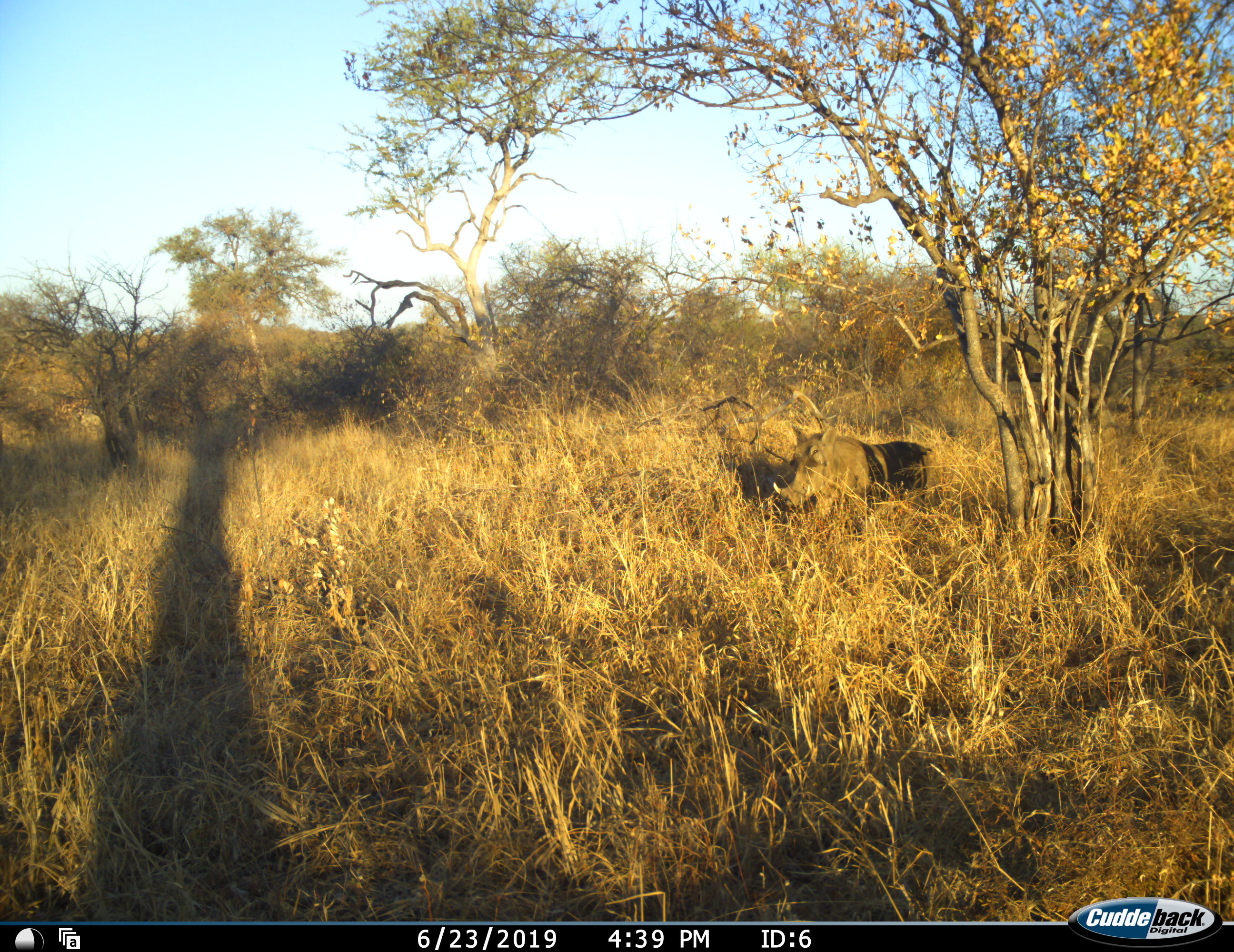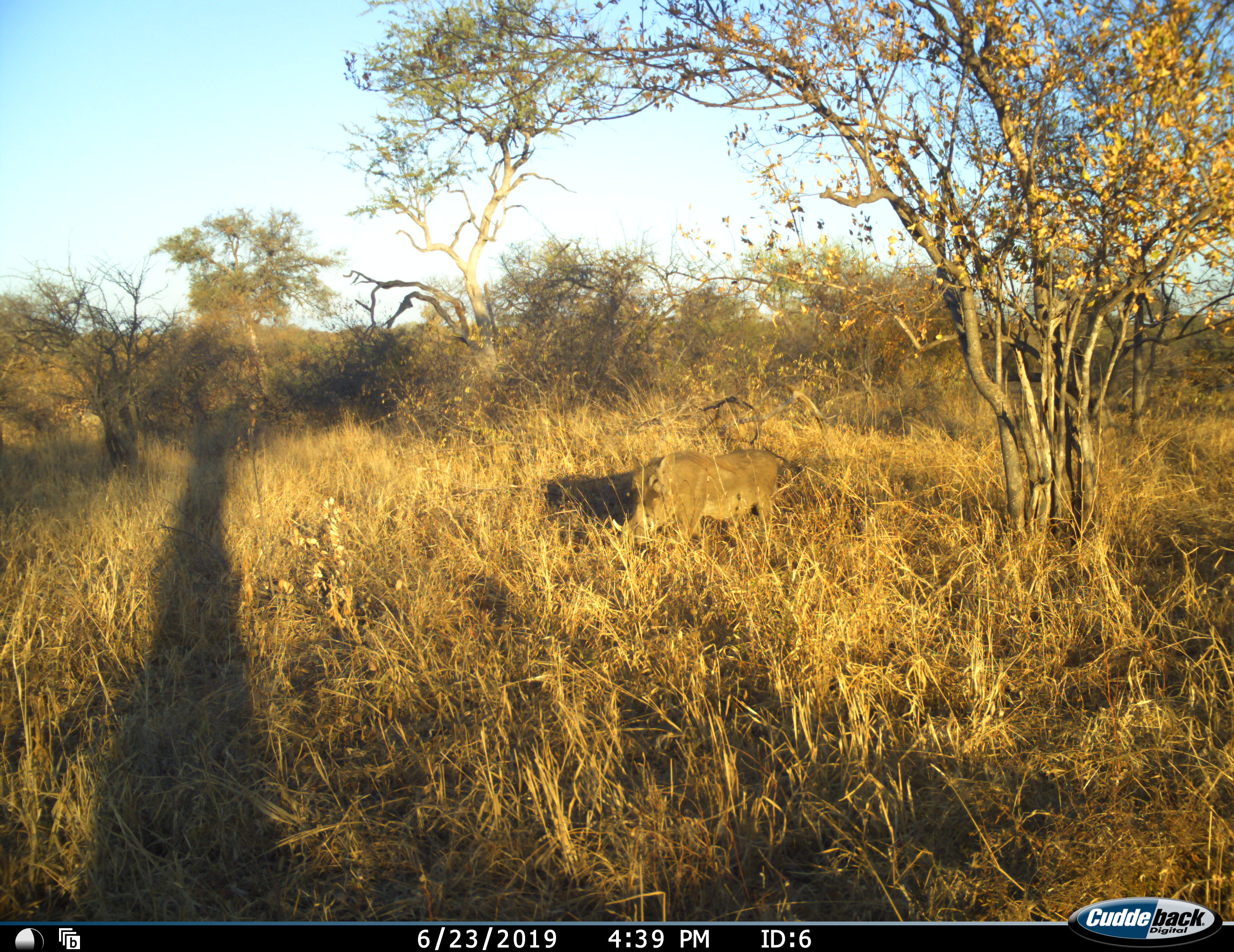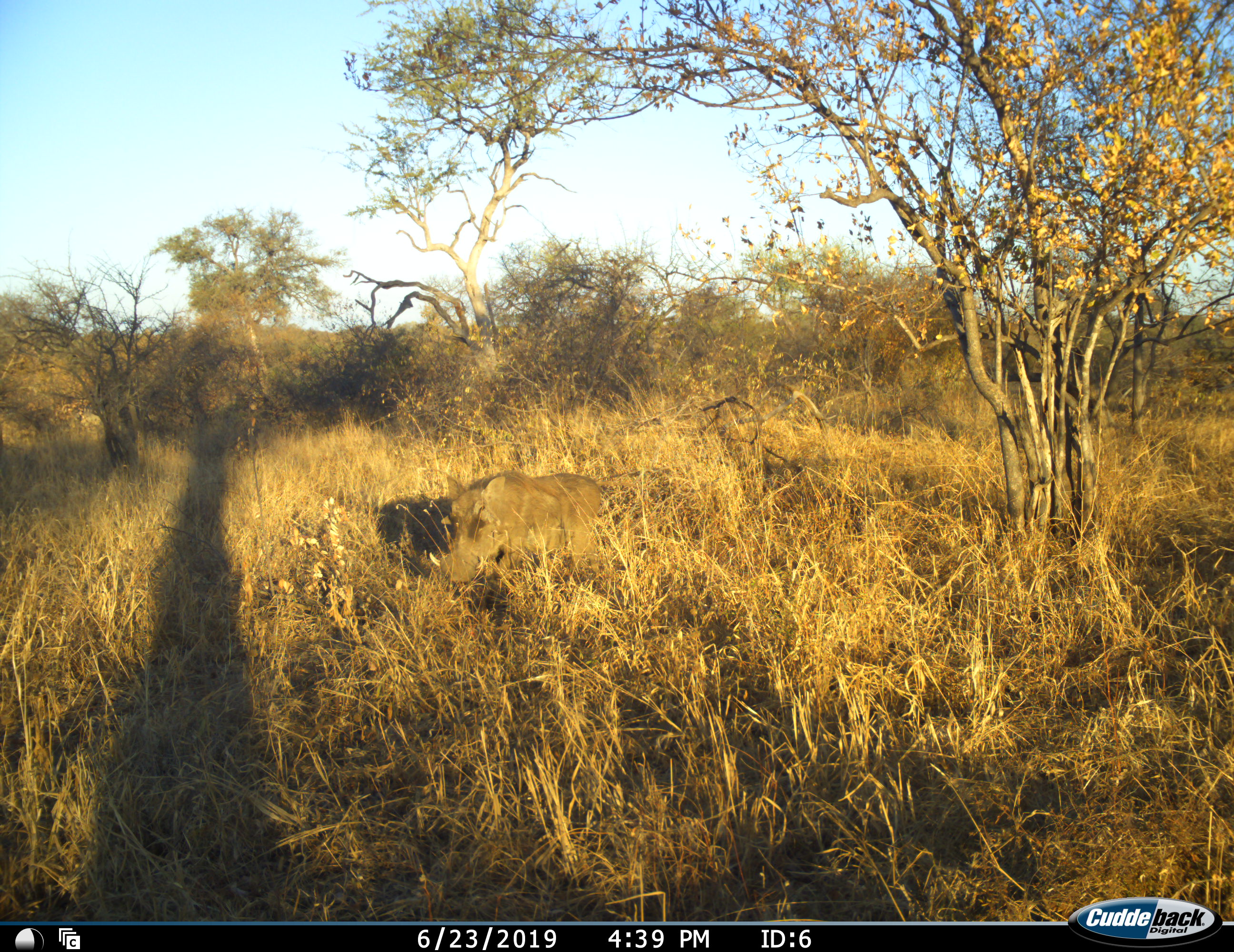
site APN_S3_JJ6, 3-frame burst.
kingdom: Animalia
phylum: Chordata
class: Mammalia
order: Artiodactyla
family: Suidae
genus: Phacochoerus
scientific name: Phacochoerus africanus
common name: warthog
Warthog (Phacochoerus africanus), count 1. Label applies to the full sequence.